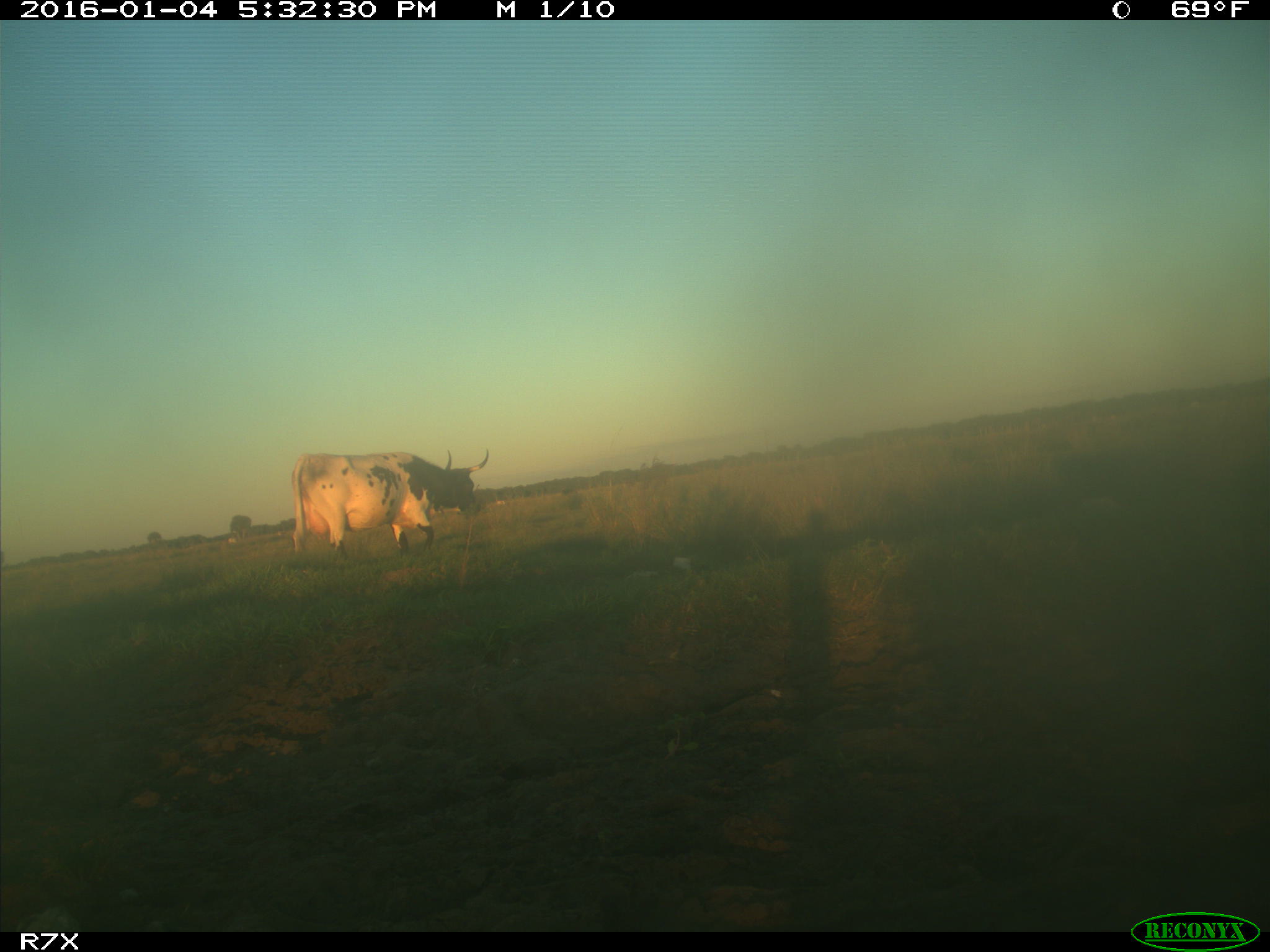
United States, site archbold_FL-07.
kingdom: Animalia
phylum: Chordata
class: Mammalia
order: Artiodactyla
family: Bovidae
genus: Bos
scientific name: Bos taurus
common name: domestic cow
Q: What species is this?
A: Bos taurus (domestic cow).